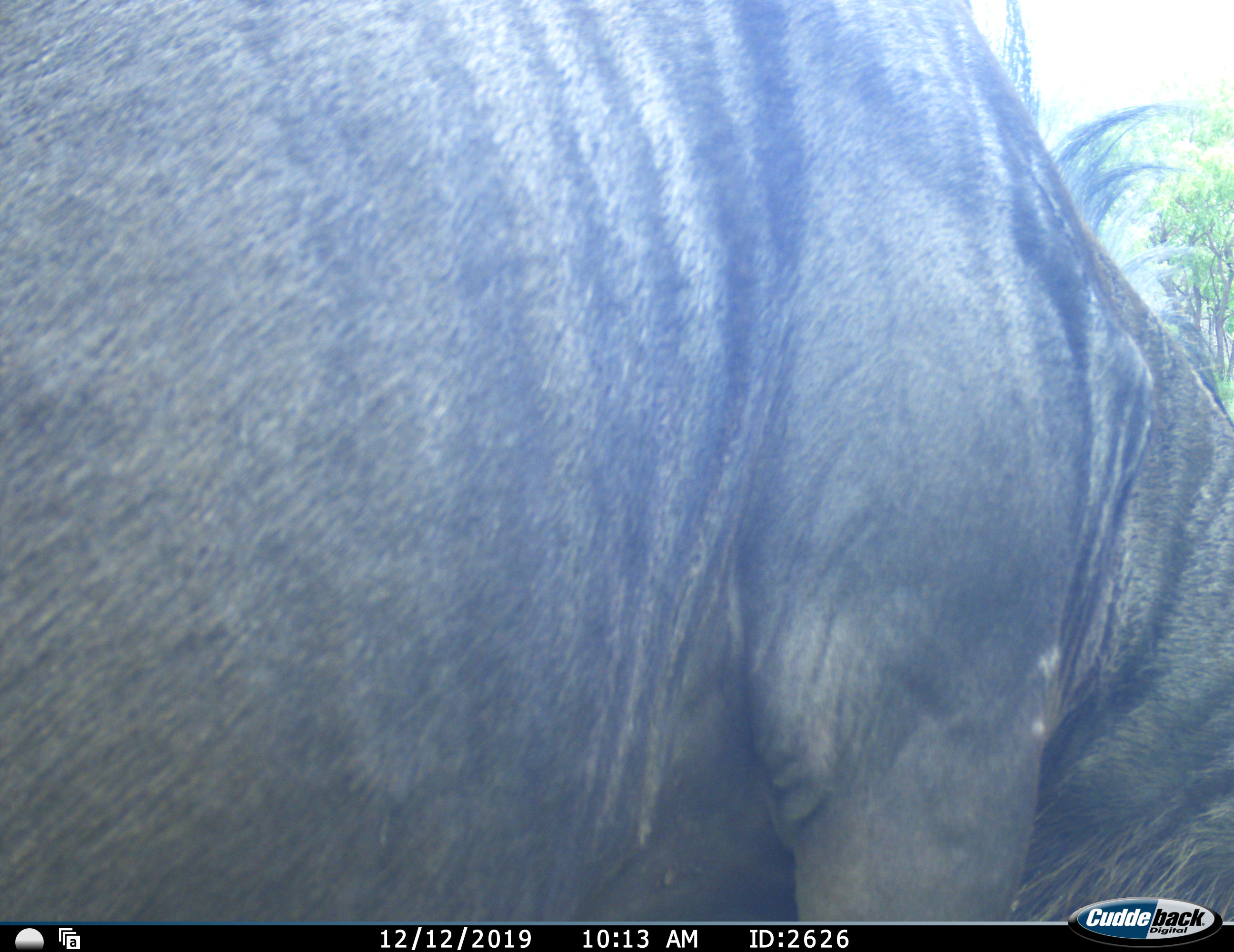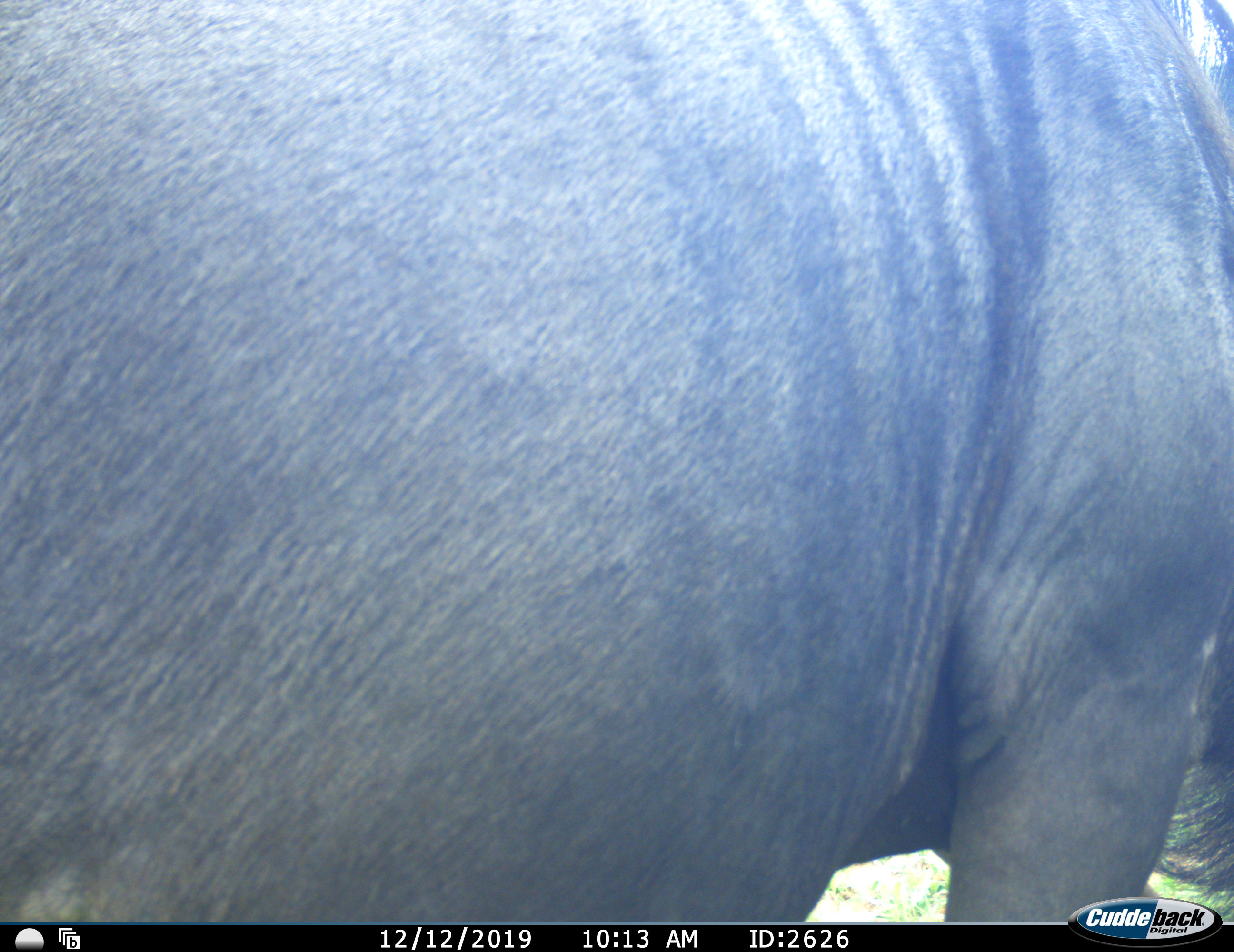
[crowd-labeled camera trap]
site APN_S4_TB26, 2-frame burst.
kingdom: Animalia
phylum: Chordata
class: Mammalia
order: Artiodactyla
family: Bovidae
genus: Connochaetes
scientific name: Connochaetes taurinus taurinus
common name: blue wildebeest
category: wildebeestblue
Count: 1.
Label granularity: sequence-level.